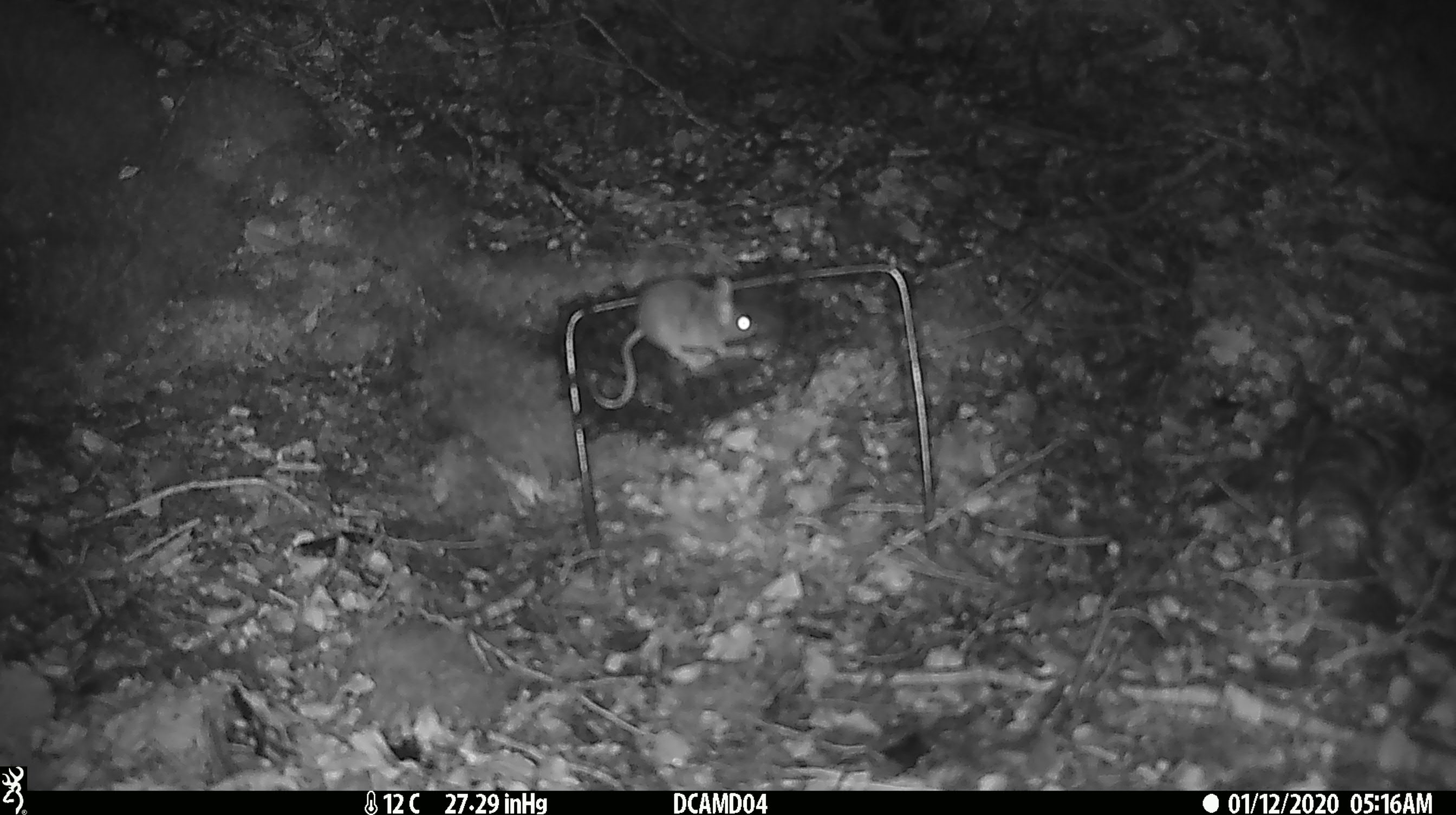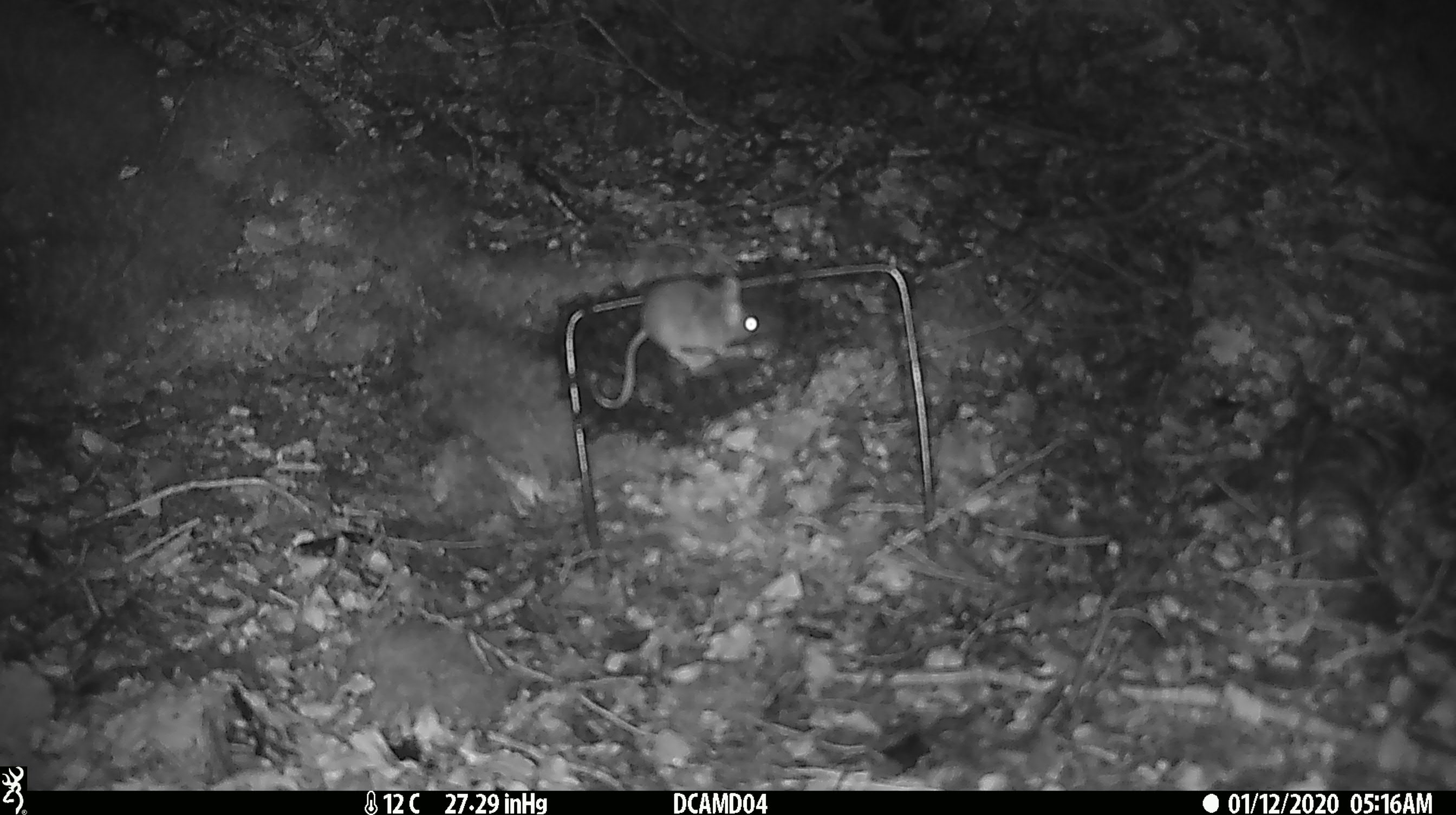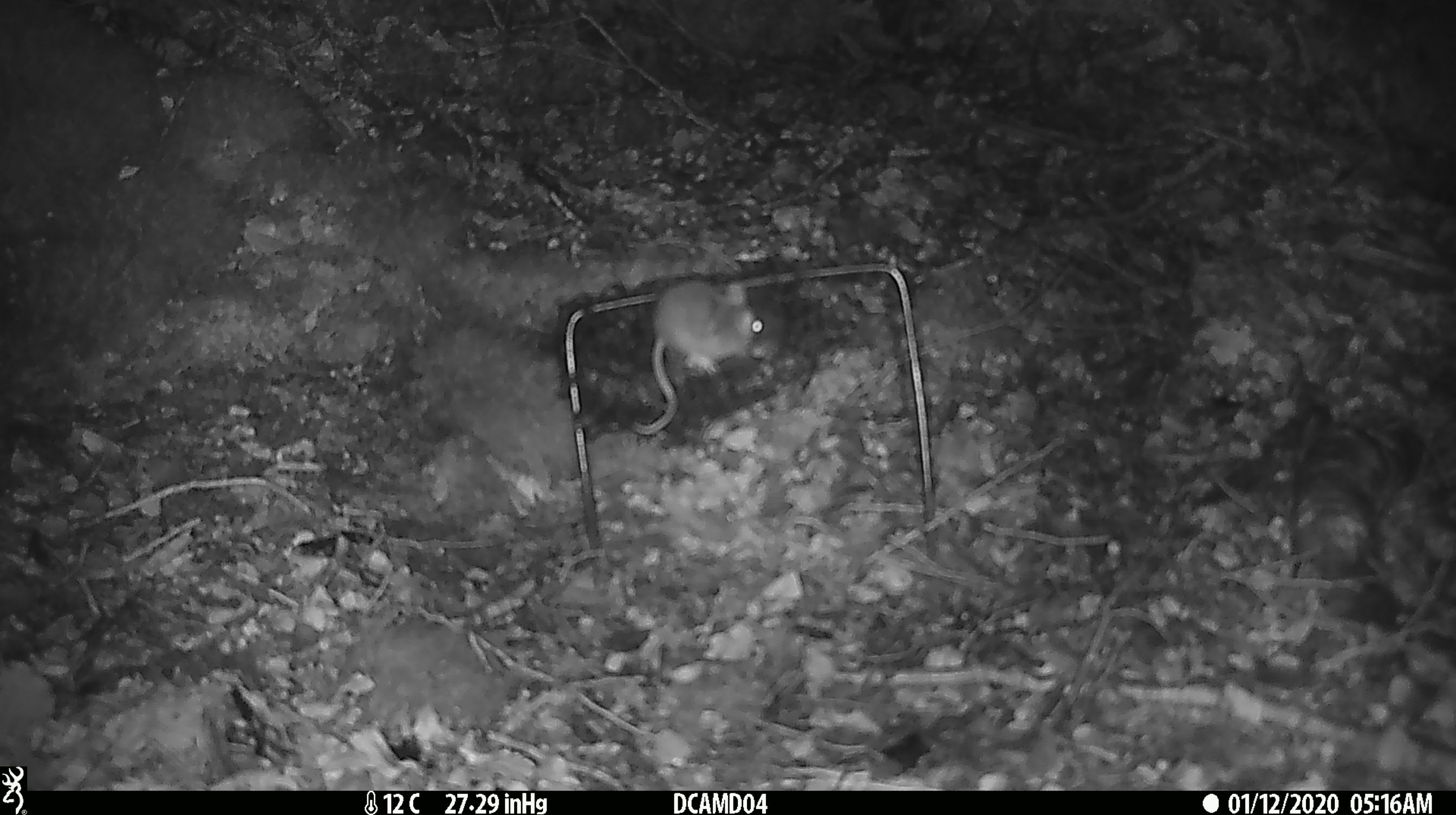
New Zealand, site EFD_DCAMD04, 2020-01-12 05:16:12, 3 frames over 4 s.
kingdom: Animalia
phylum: Chordata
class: Mammalia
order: Rodentia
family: Muridae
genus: Mus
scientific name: Mus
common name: mouse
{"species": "mouse (Mus)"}